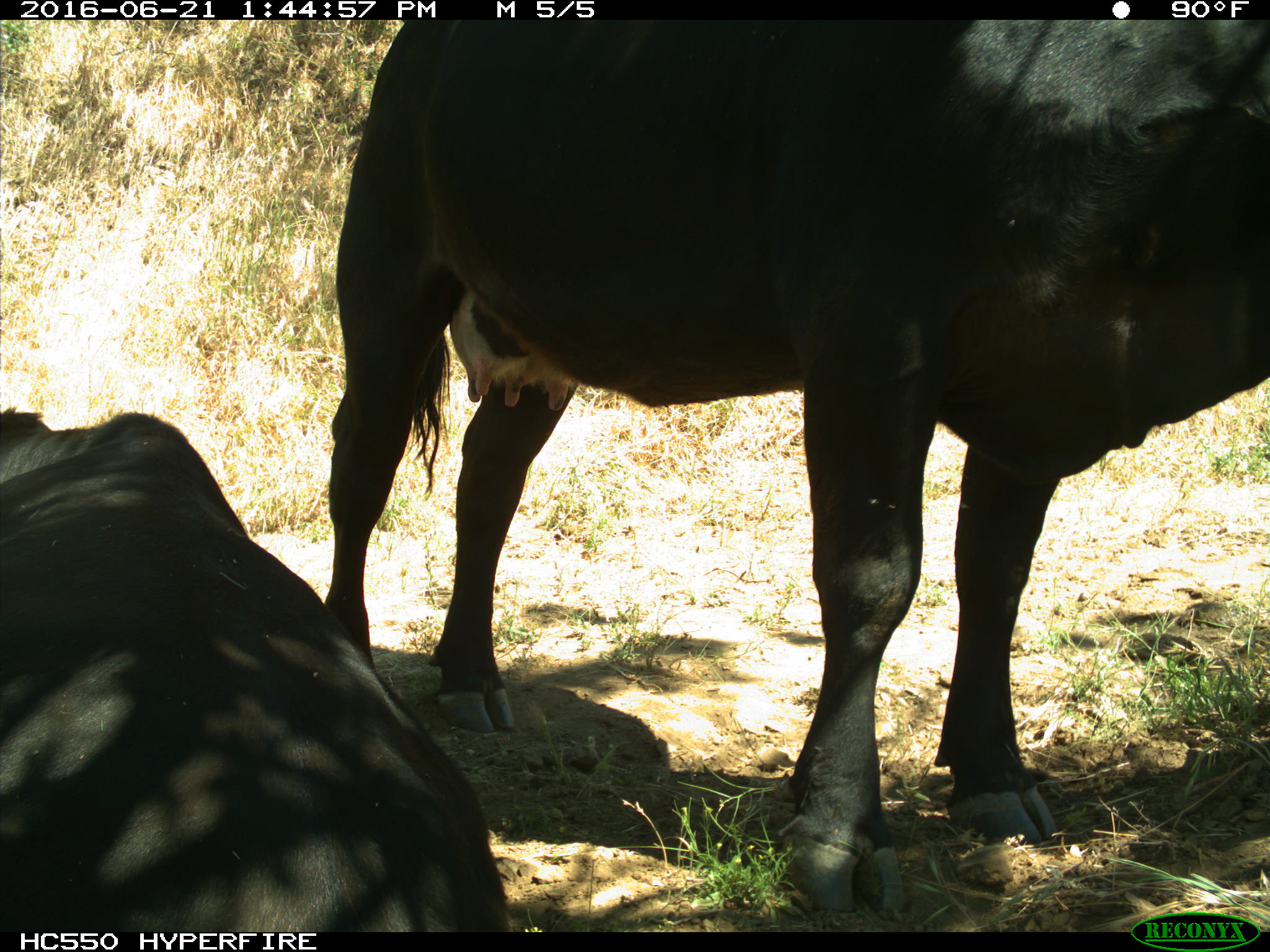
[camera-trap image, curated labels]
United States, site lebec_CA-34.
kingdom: Animalia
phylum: Chordata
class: Mammalia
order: Artiodactyla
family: Bovidae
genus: Bos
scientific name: Bos taurus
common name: domestic cow